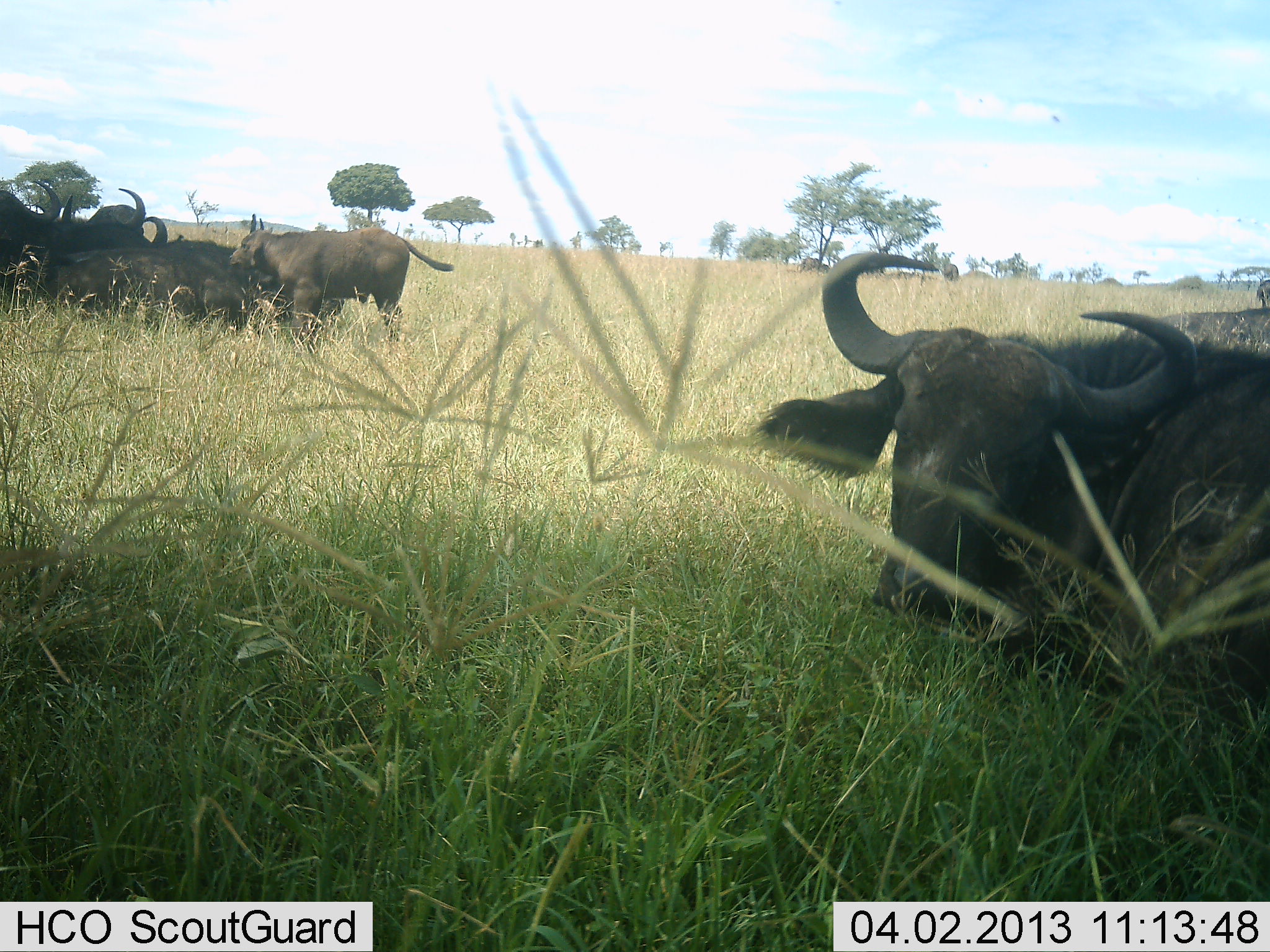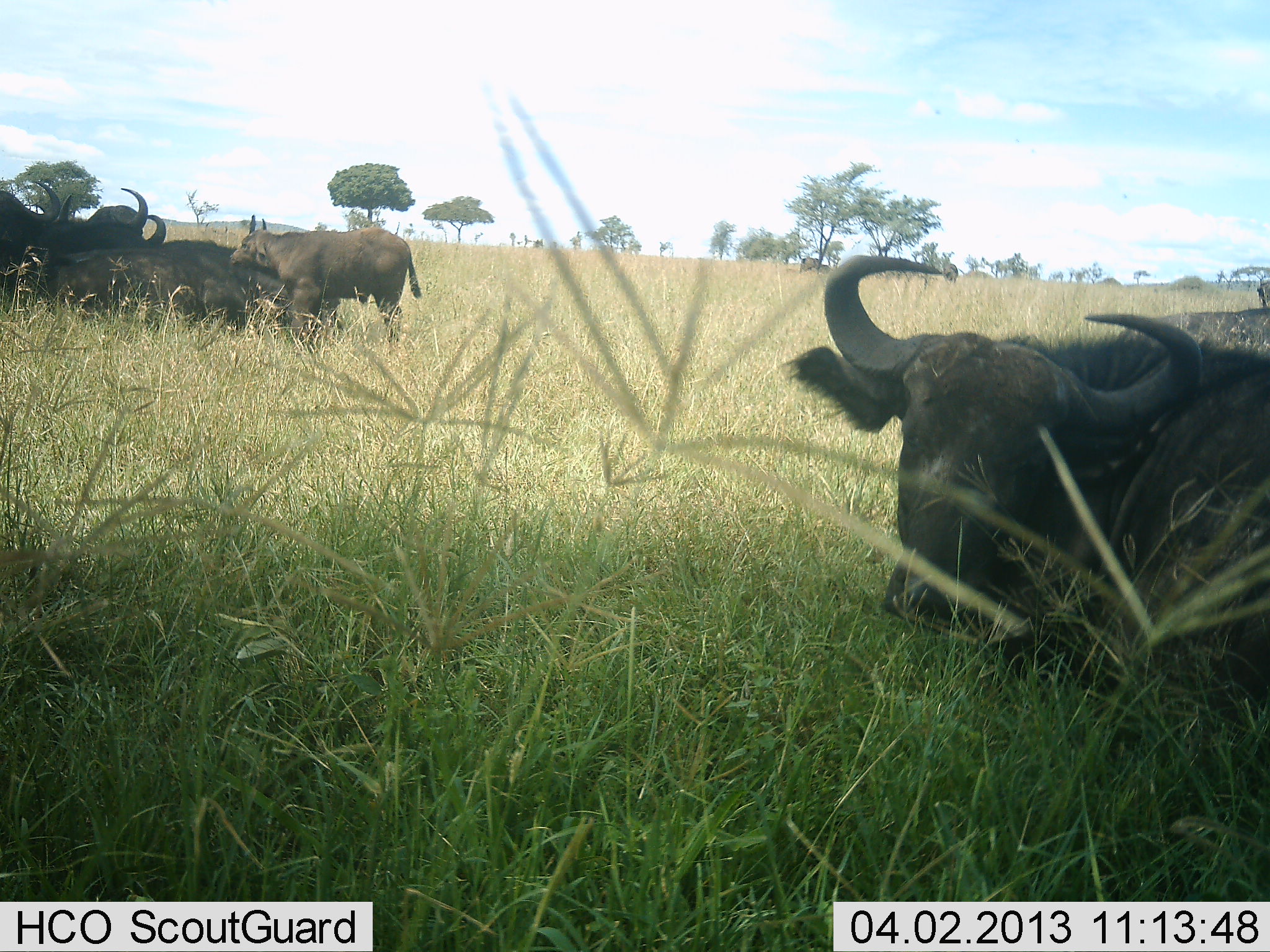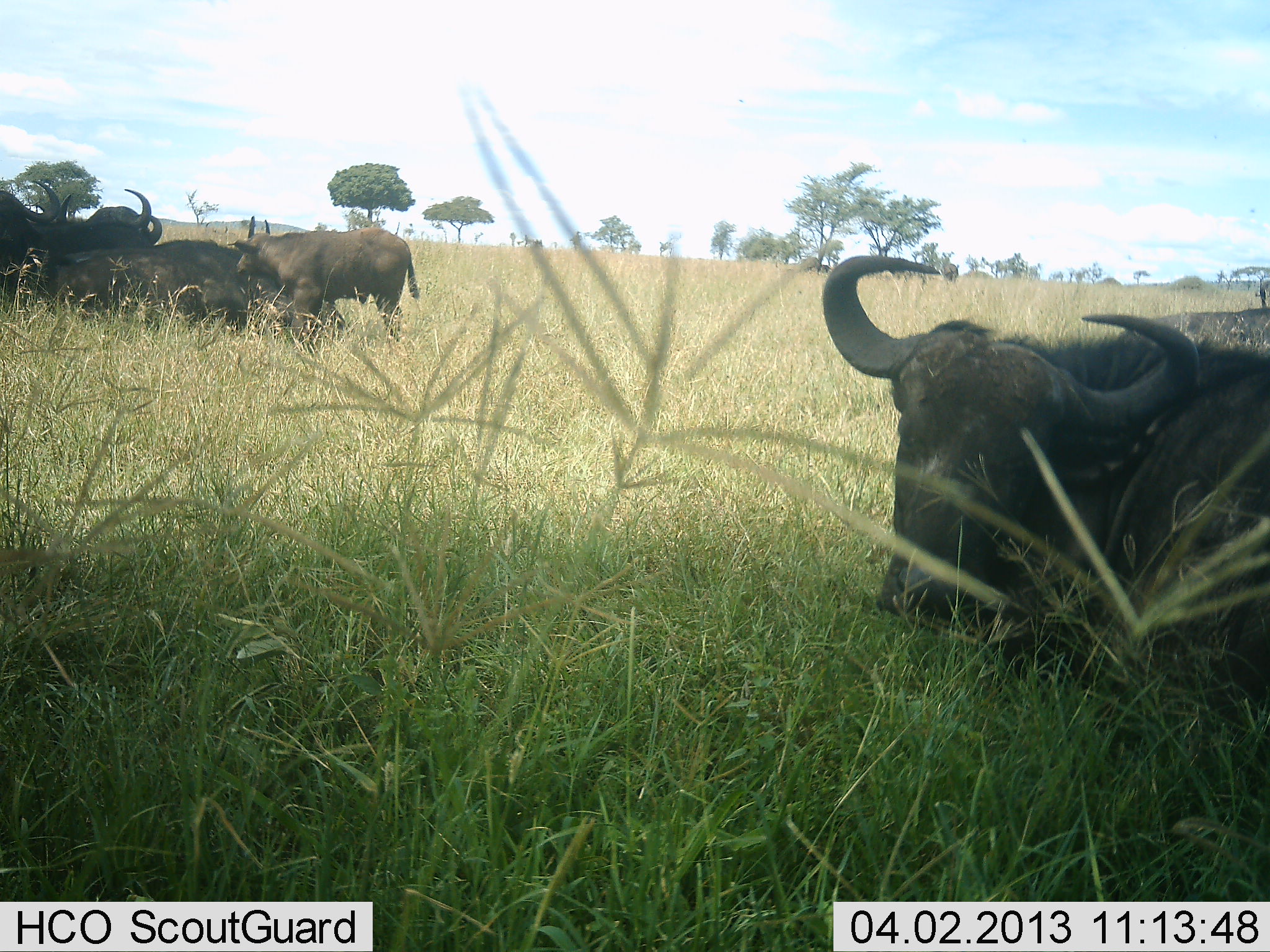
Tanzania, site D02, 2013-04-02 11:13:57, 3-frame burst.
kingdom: Animalia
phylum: Chordata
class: Mammalia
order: Artiodactyla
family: Bovidae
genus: Syncerus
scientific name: Syncerus caffer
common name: cape buffalo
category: buffalo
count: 6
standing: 53%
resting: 97%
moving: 0%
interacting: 6%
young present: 53%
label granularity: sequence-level